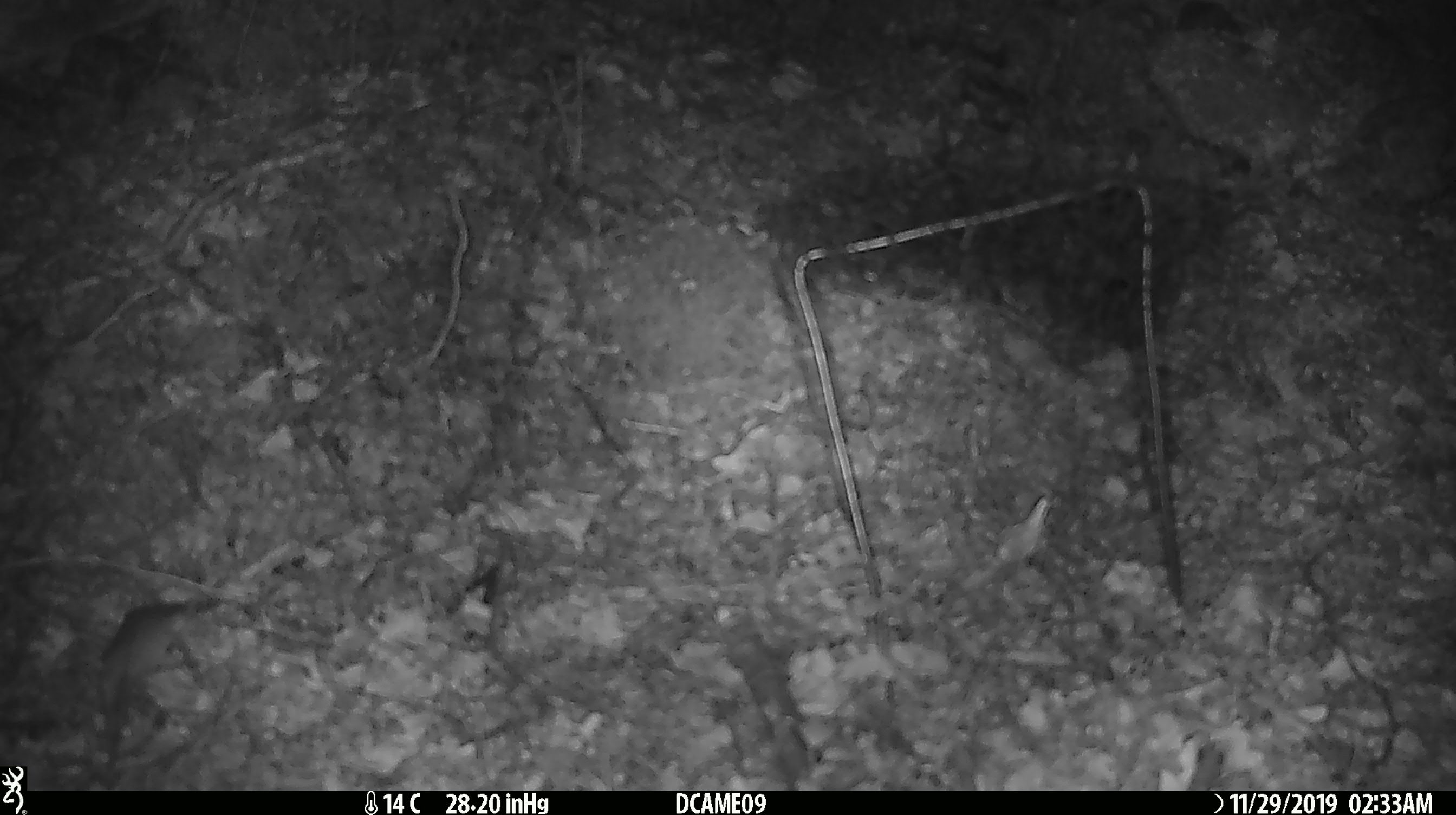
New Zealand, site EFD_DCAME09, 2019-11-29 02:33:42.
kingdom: Animalia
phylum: Chordata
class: Mammalia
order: Rodentia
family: Muridae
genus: Mus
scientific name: Mus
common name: mouse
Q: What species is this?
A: Mouse (Mus).